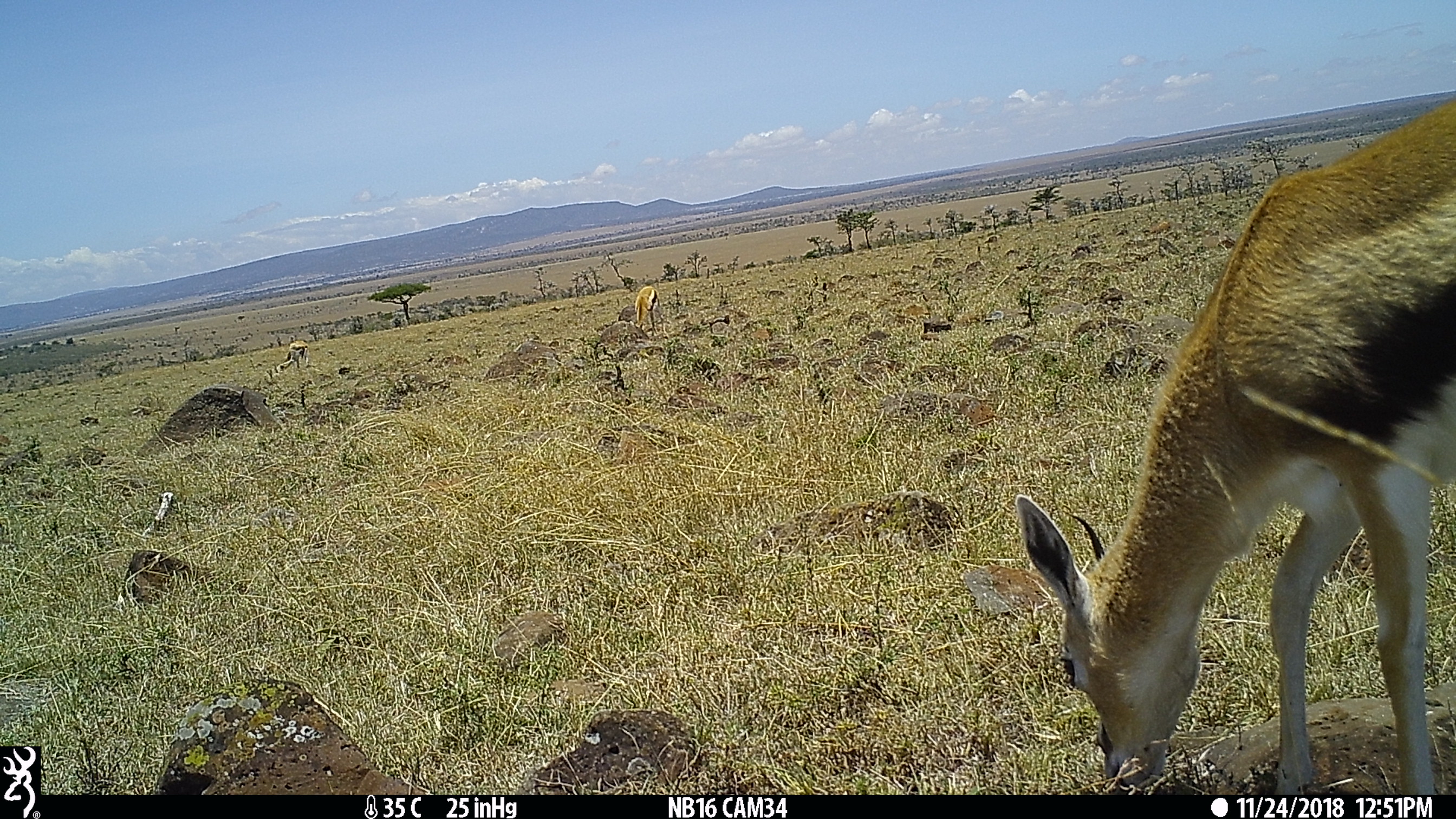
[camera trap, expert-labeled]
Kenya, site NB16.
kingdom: Animalia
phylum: Chordata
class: Mammalia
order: Artiodactyla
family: Bovidae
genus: Eudorcas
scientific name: Eudorcas thomsonii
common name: thomon's gazelle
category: gazelle thomsons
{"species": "gazelle thomsons (thomon's gazelle) (Eudorcas thomsonii)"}